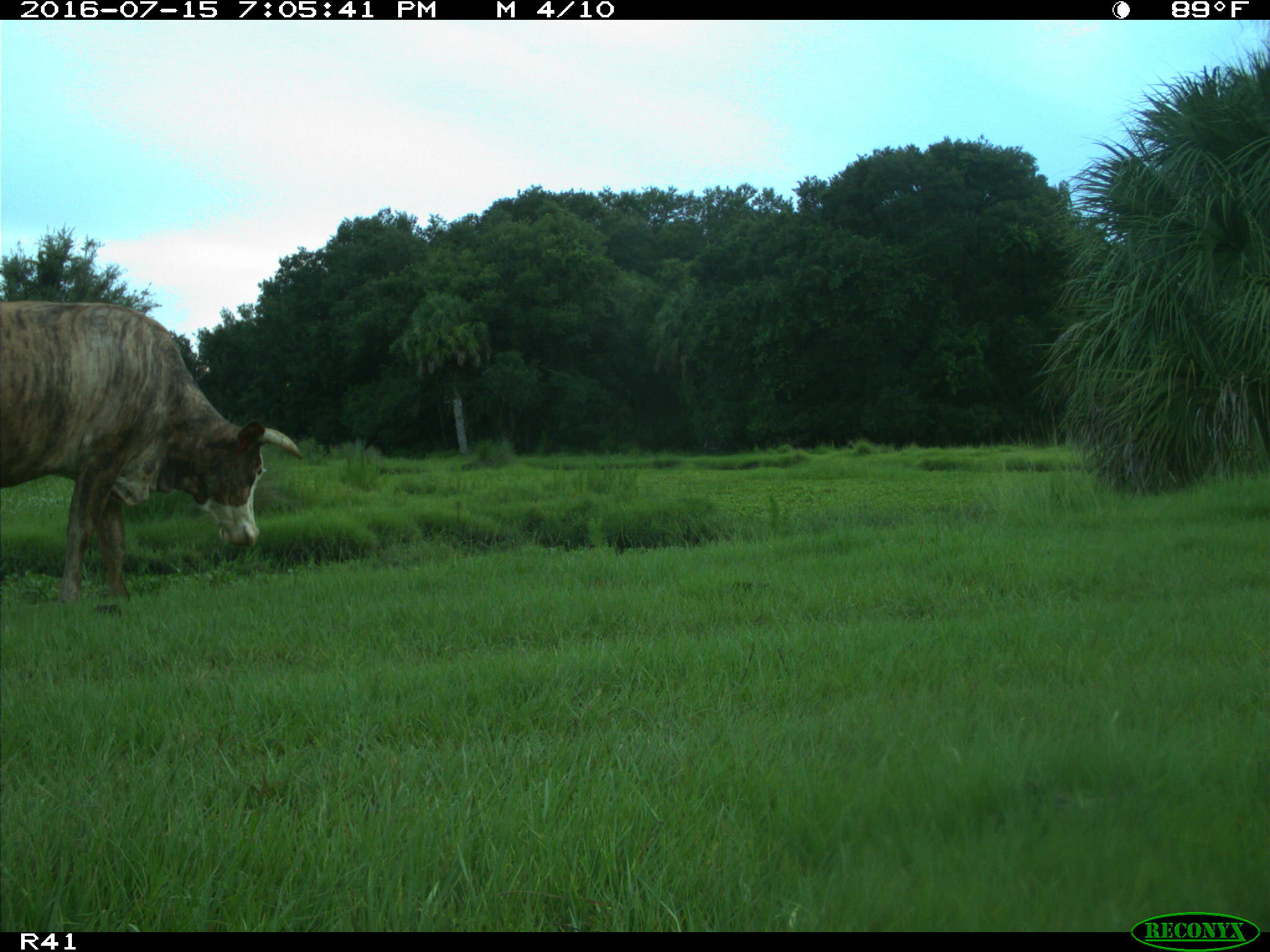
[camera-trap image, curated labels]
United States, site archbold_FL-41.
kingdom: Animalia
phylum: Chordata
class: Mammalia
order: Artiodactyla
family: Bovidae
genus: Bos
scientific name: Bos taurus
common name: domestic cow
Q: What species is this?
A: Bos taurus (domestic cow).